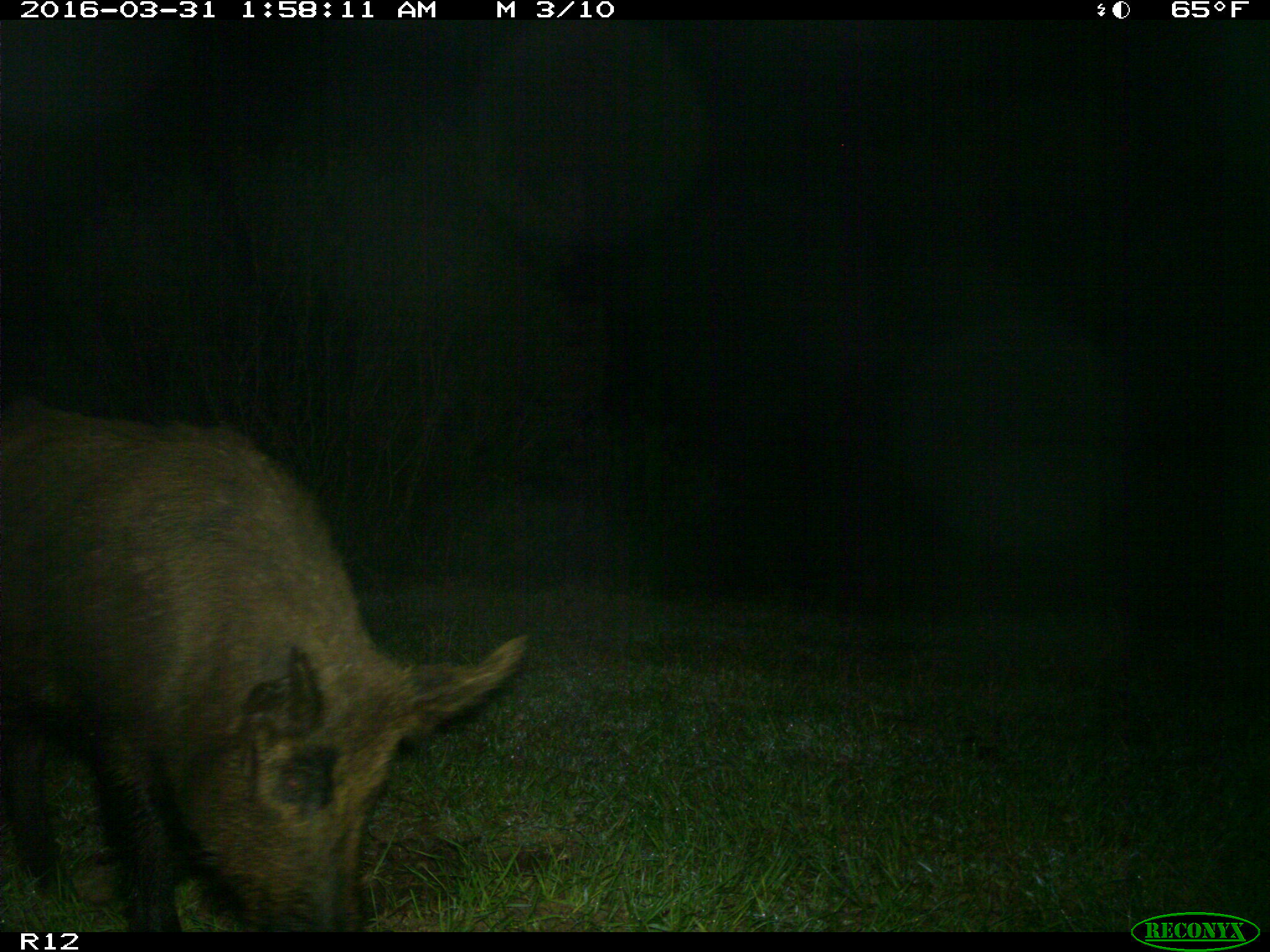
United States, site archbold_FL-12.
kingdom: Animalia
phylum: Chordata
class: Mammalia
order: Artiodactyla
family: Suidae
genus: Sus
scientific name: Sus scrofa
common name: wild boar